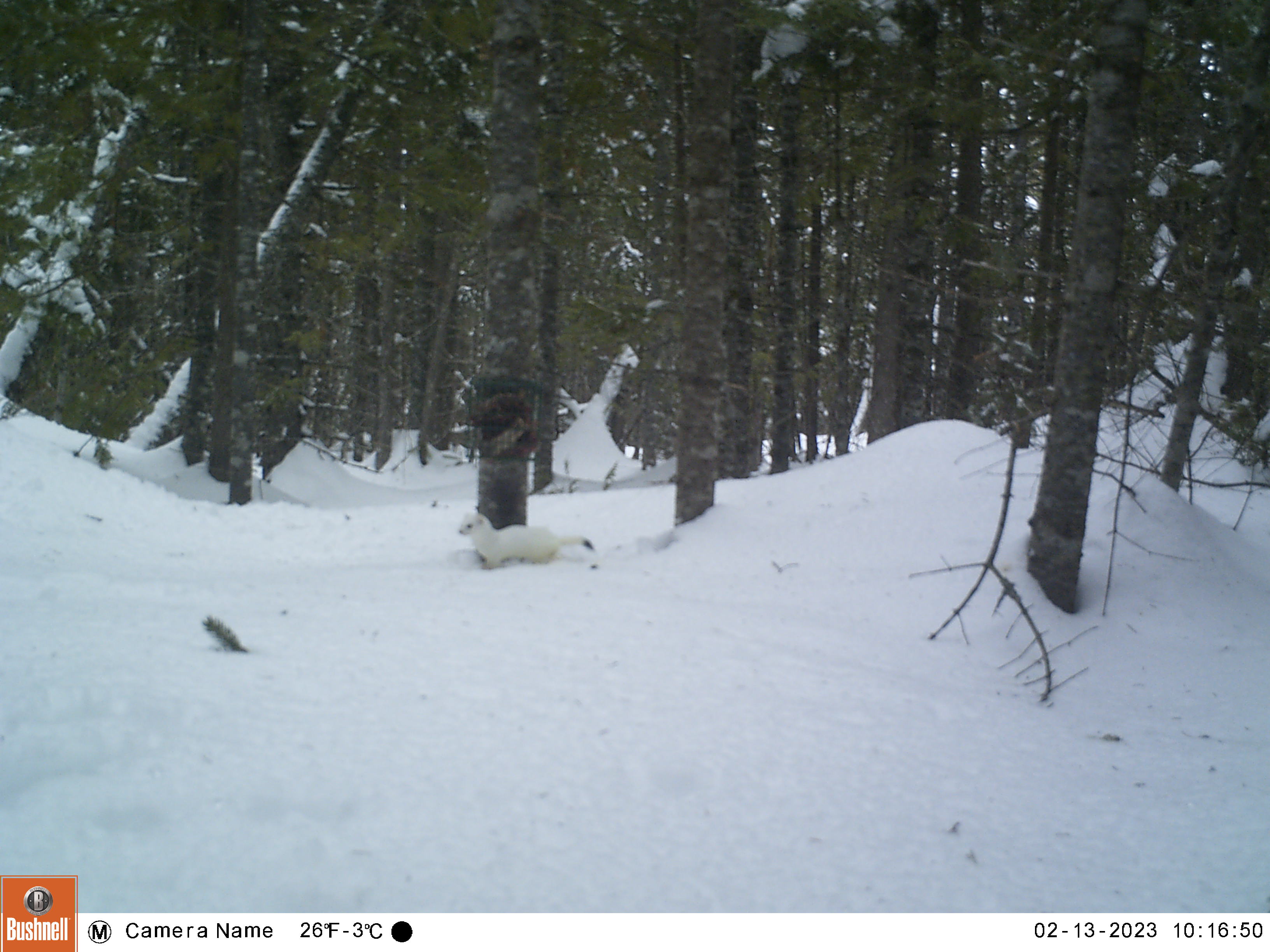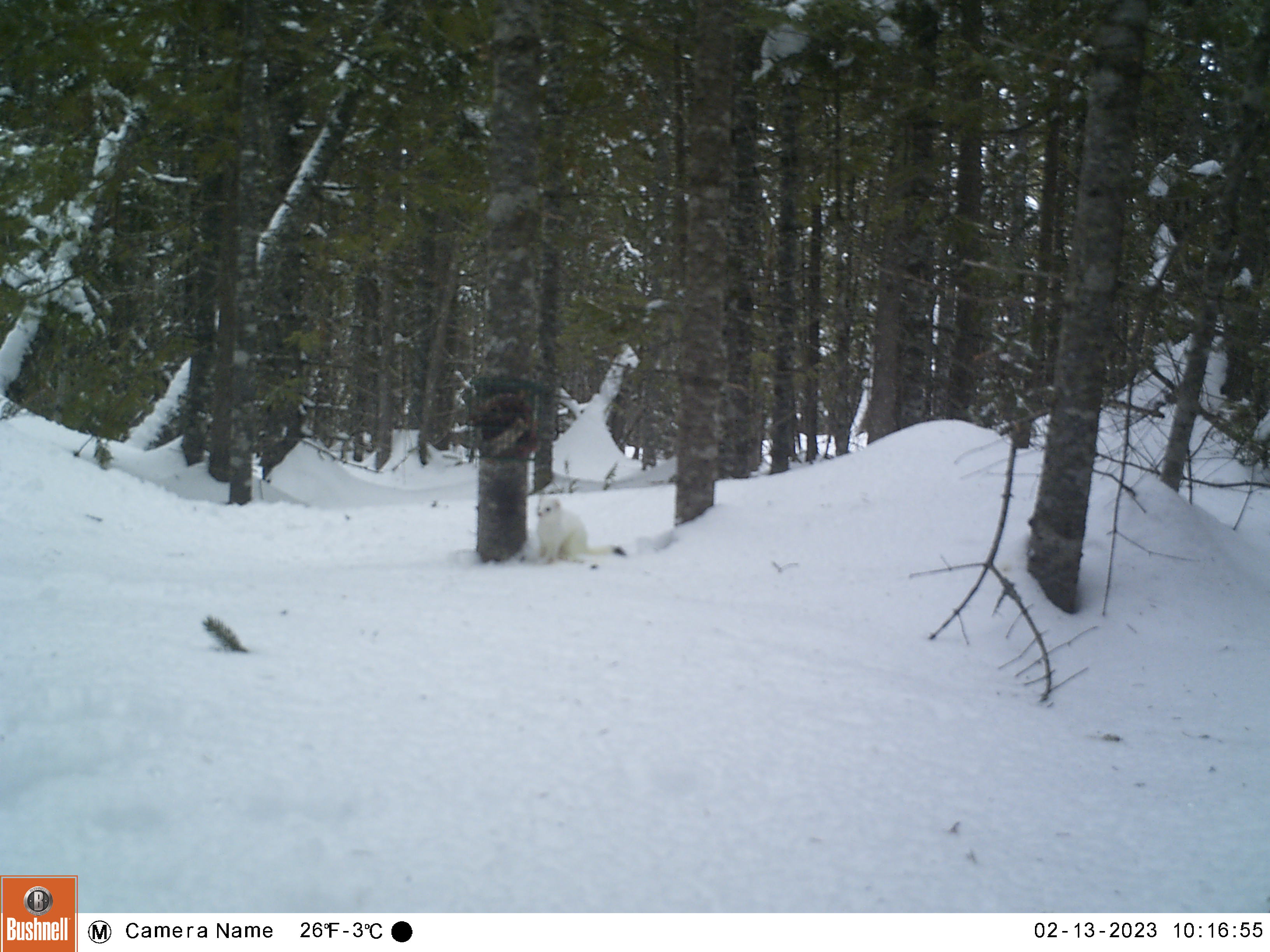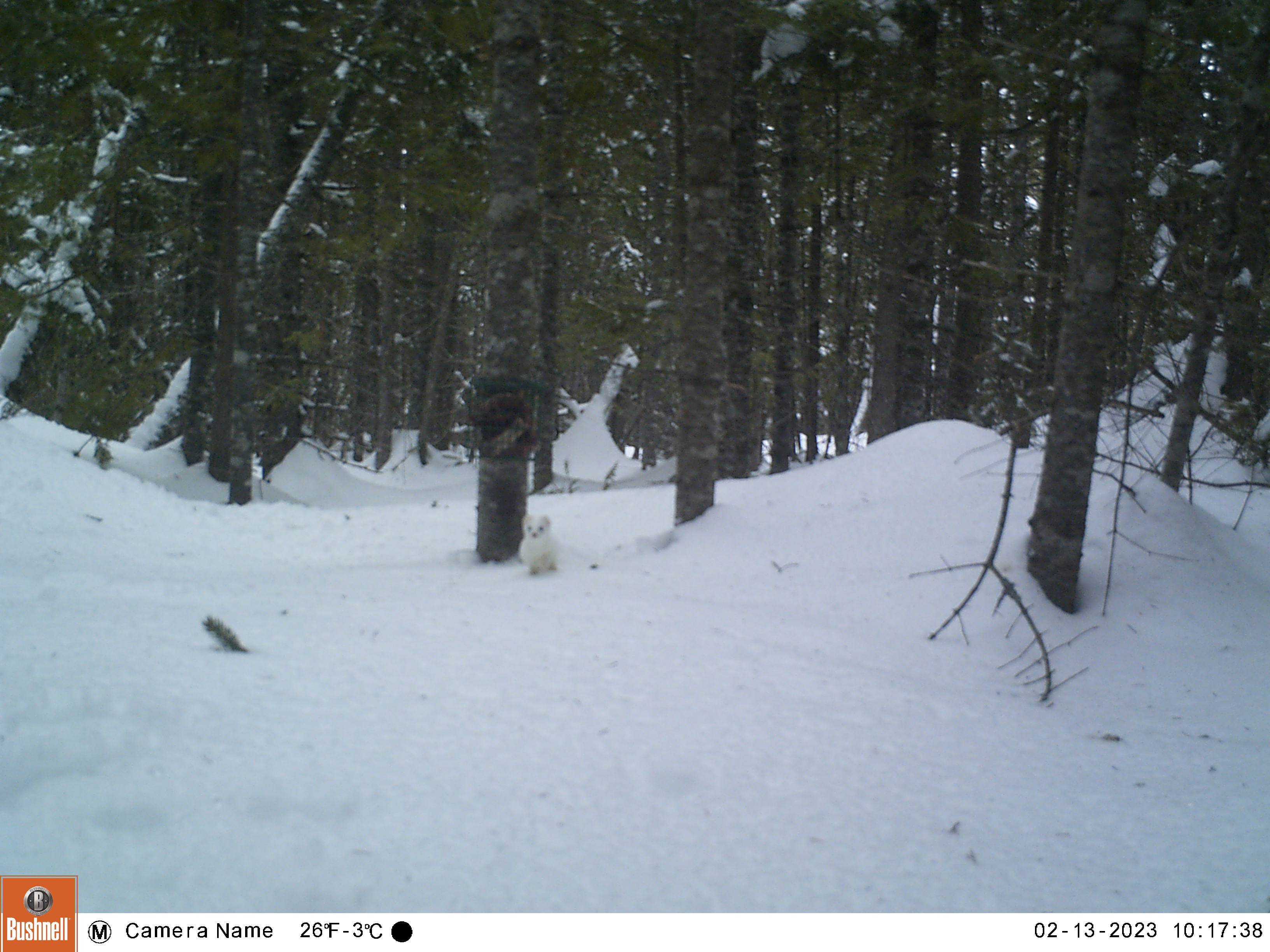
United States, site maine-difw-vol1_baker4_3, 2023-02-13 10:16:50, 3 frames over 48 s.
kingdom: Animalia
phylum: Chordata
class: Mammalia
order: Carnivora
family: Mustelidae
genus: Mustela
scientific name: Mustela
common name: weasel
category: weasel sp.